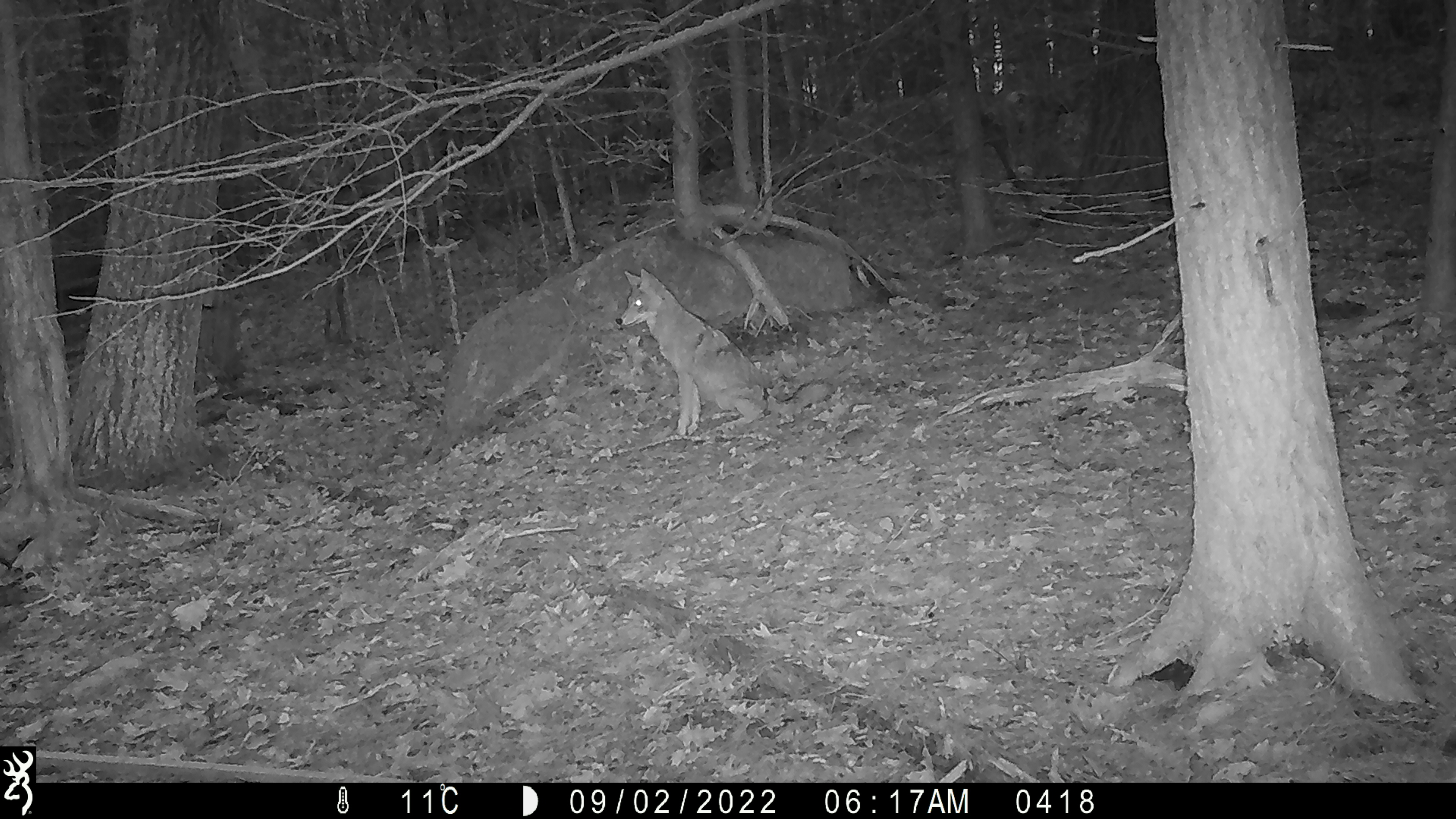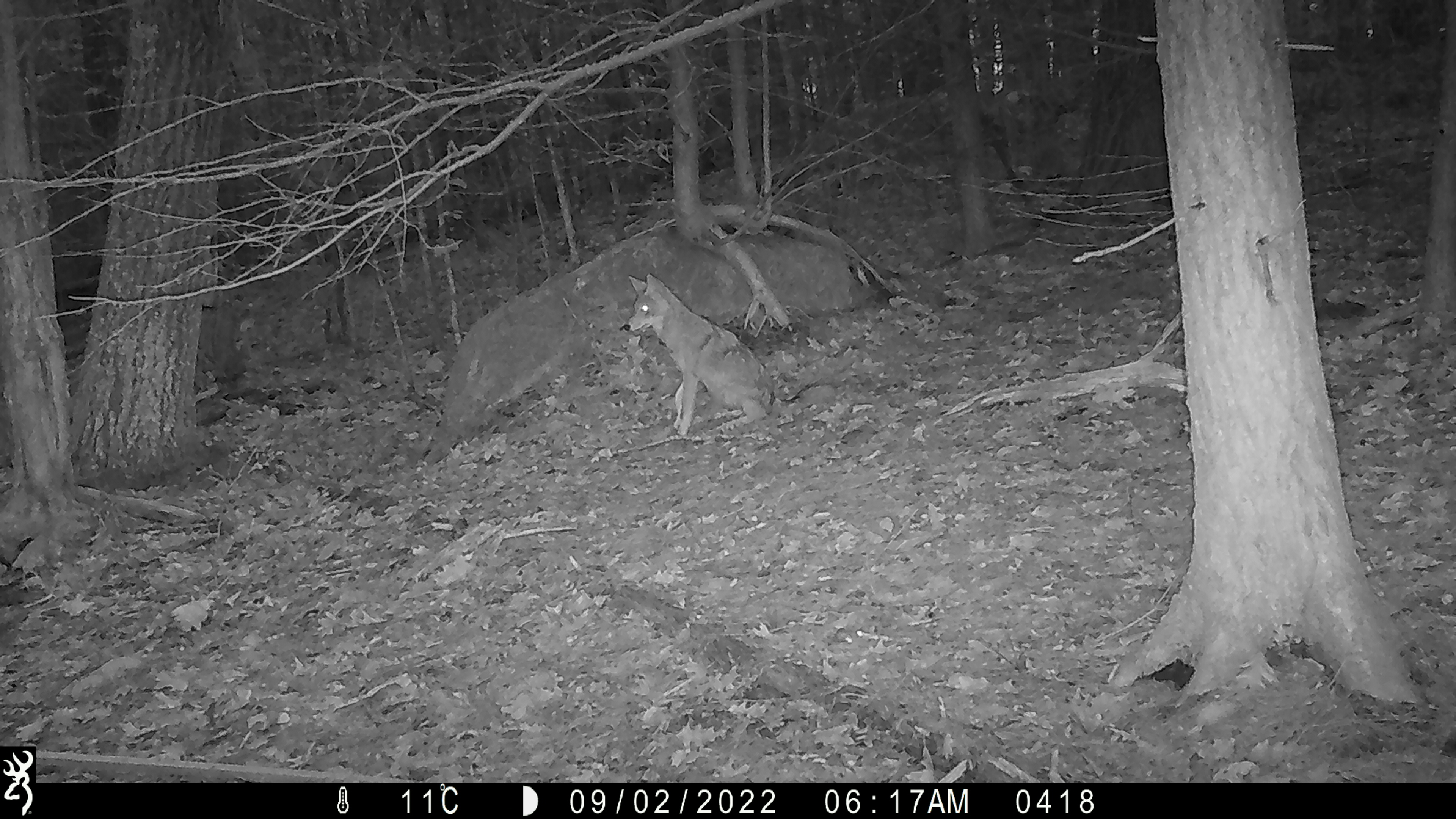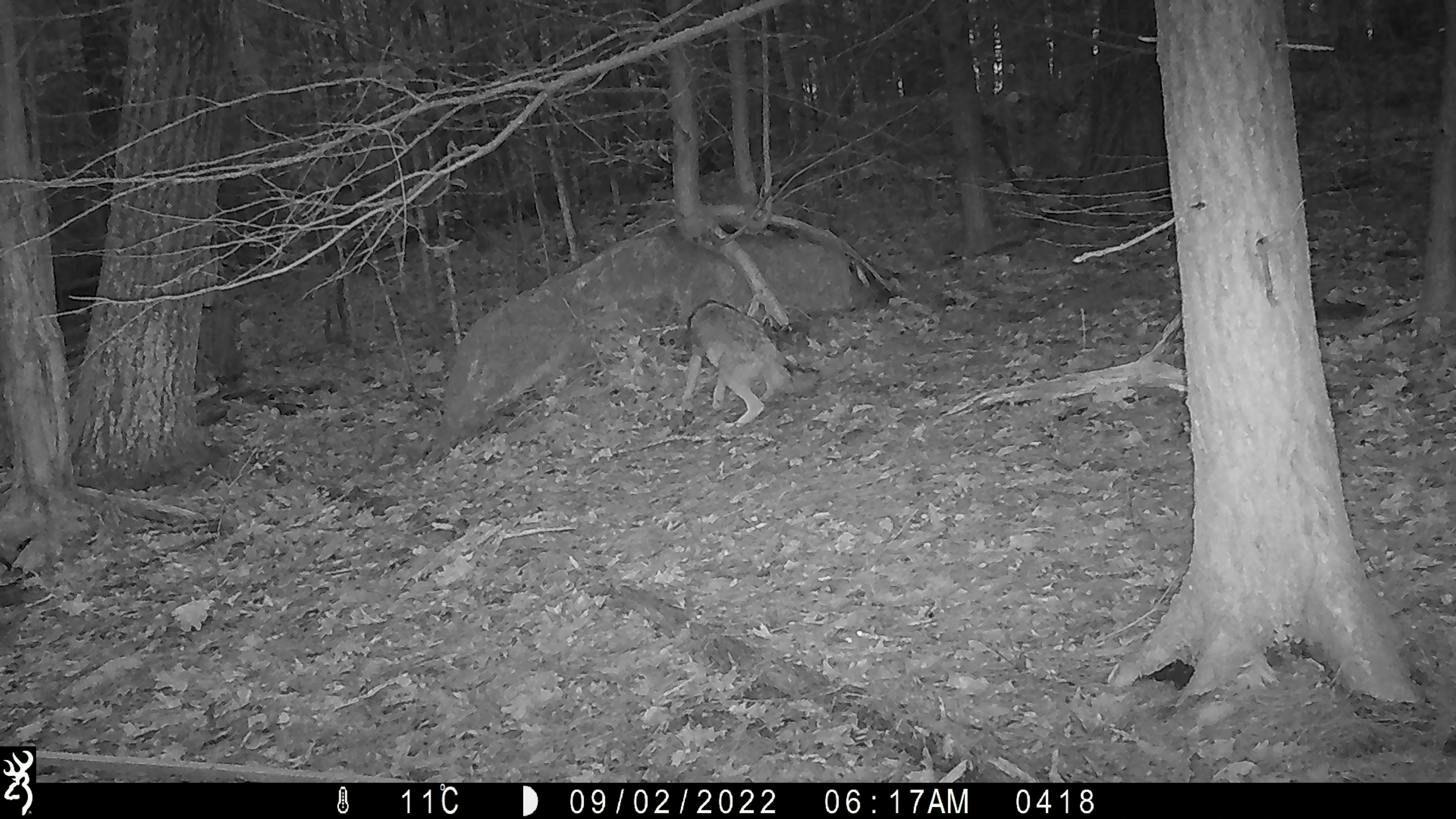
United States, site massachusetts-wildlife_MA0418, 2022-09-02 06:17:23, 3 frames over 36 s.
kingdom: Animalia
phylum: Chordata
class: Mammalia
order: Carnivora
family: Canidae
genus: Canis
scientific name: Canis latrans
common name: coyote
Coyote (Canis latrans).